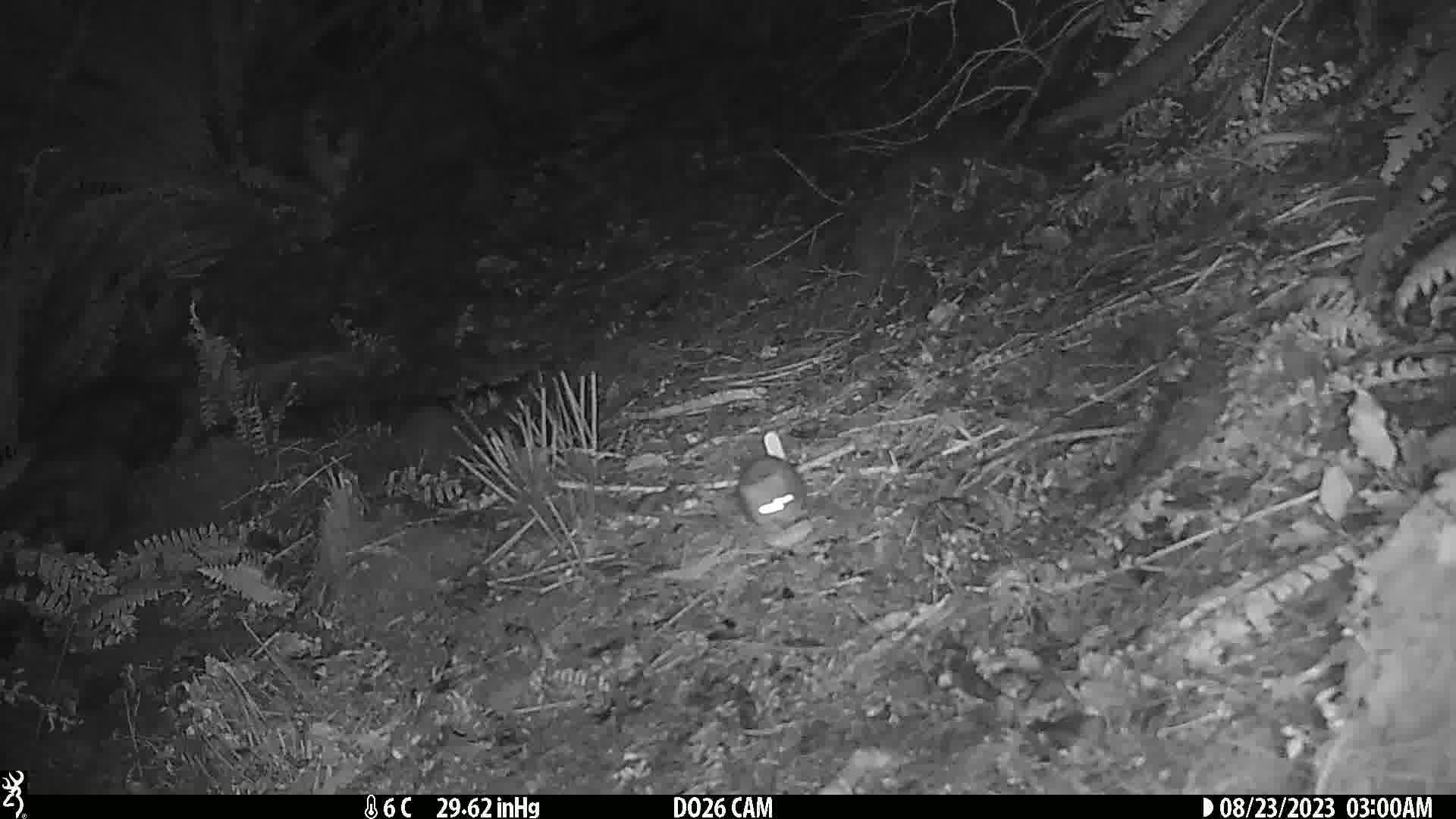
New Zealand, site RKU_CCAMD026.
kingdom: Animalia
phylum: Chordata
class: Mammalia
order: Rodentia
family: Muridae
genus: Rattus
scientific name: Rattus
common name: rat